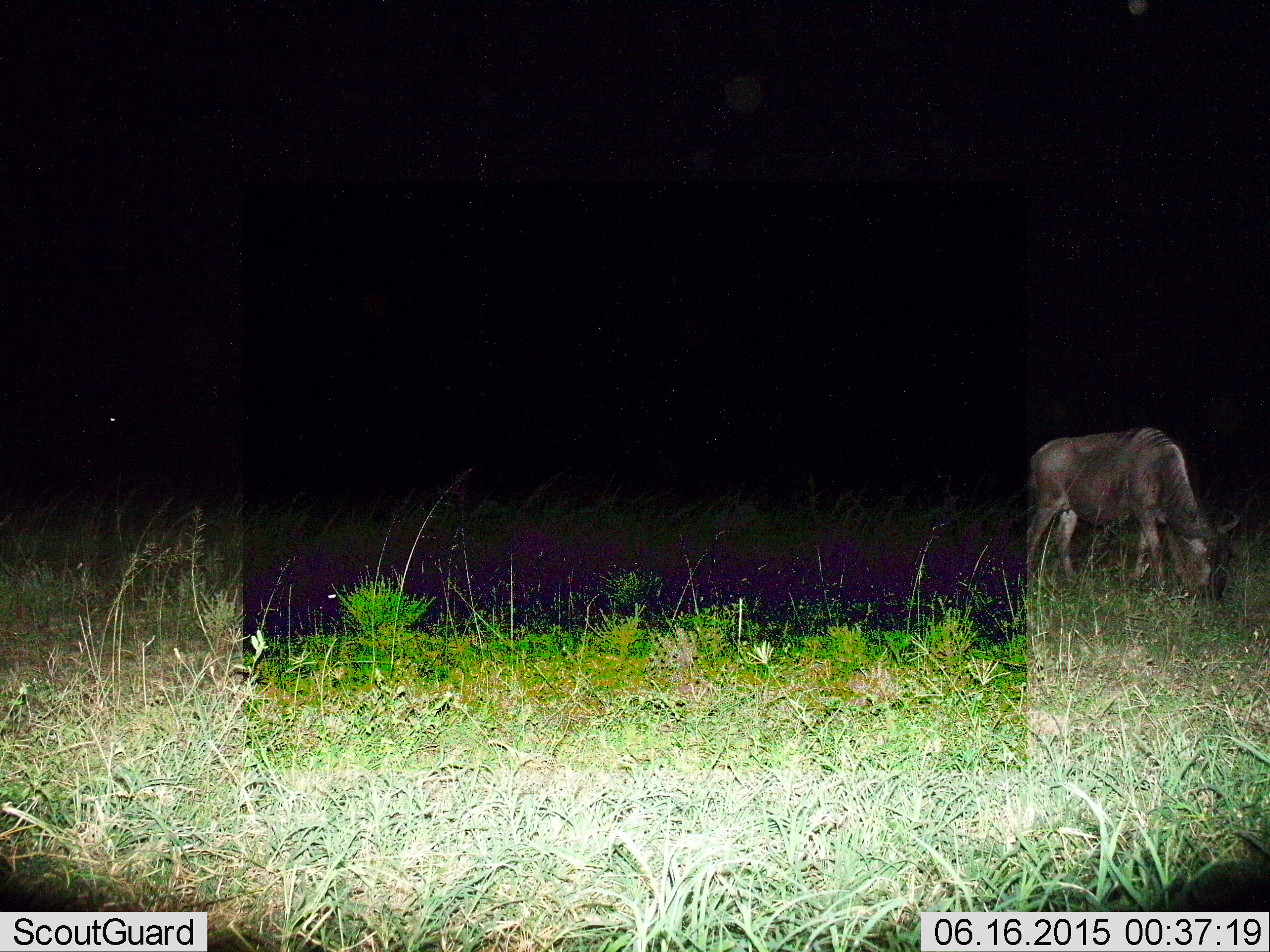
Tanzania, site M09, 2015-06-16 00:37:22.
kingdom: Animalia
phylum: Chordata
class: Mammalia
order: Artiodactyla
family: Bovidae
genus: Connochaetes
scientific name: Connochaetes taurinus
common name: blue wildebeest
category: wildebeest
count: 1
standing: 20%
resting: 0%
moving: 0%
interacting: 0%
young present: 0%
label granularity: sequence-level